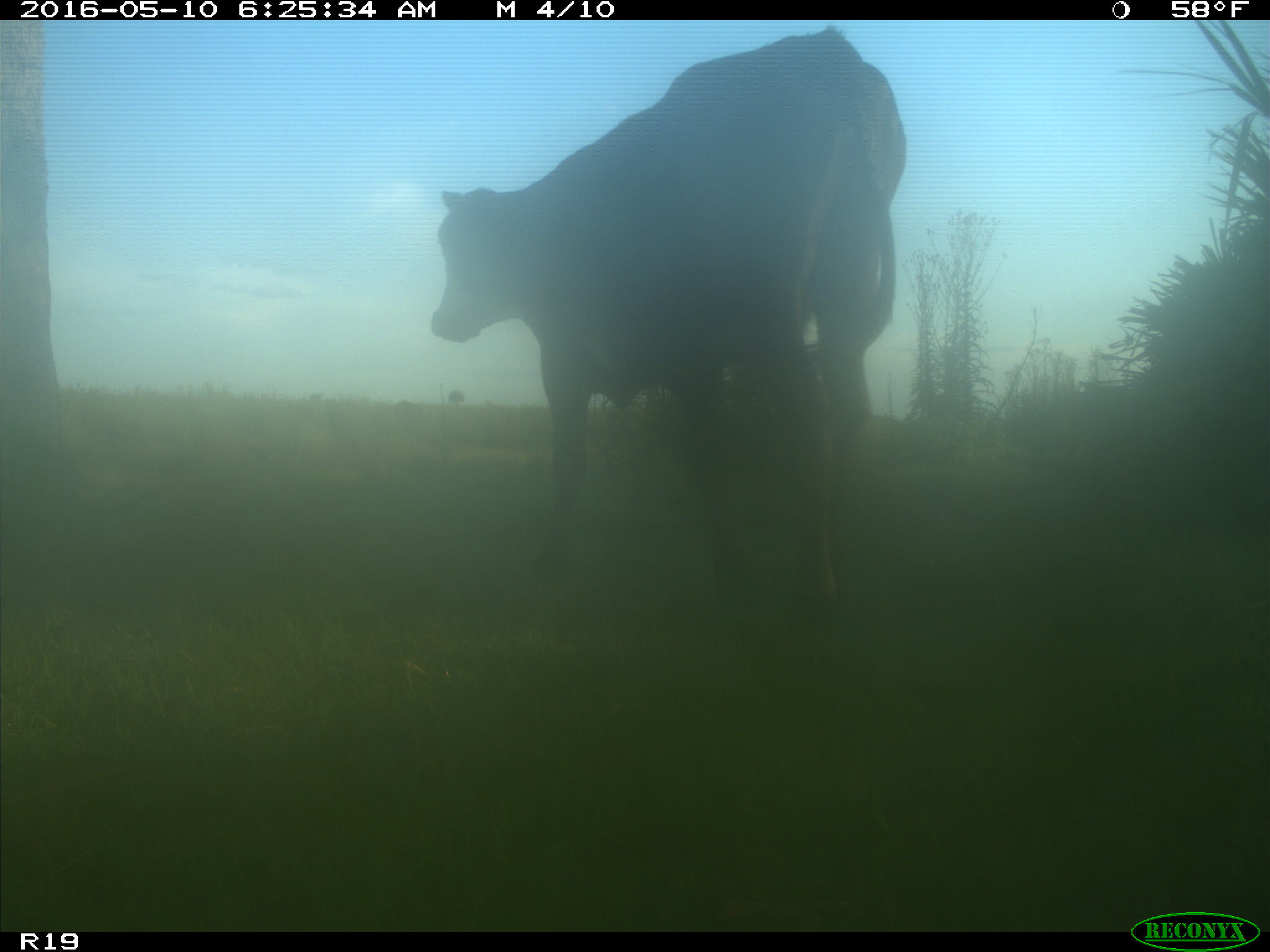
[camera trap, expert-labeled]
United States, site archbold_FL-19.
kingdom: Animalia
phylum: Chordata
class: Mammalia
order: Artiodactyla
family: Bovidae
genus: Bos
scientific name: Bos taurus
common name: domestic cow